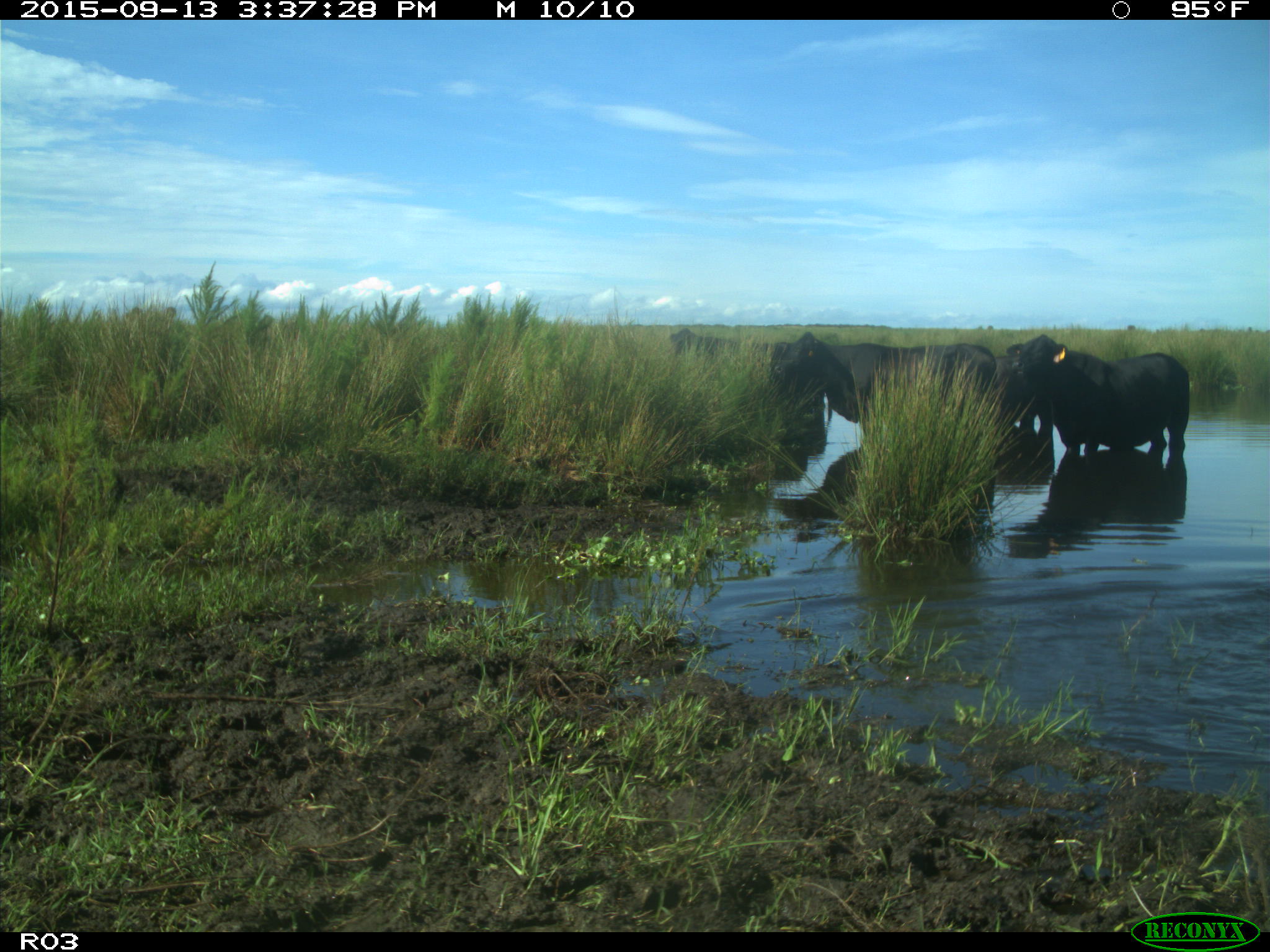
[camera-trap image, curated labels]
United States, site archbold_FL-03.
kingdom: Animalia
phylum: Chordata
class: Mammalia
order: Artiodactyla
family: Bovidae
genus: Bos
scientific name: Bos taurus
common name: domestic cow